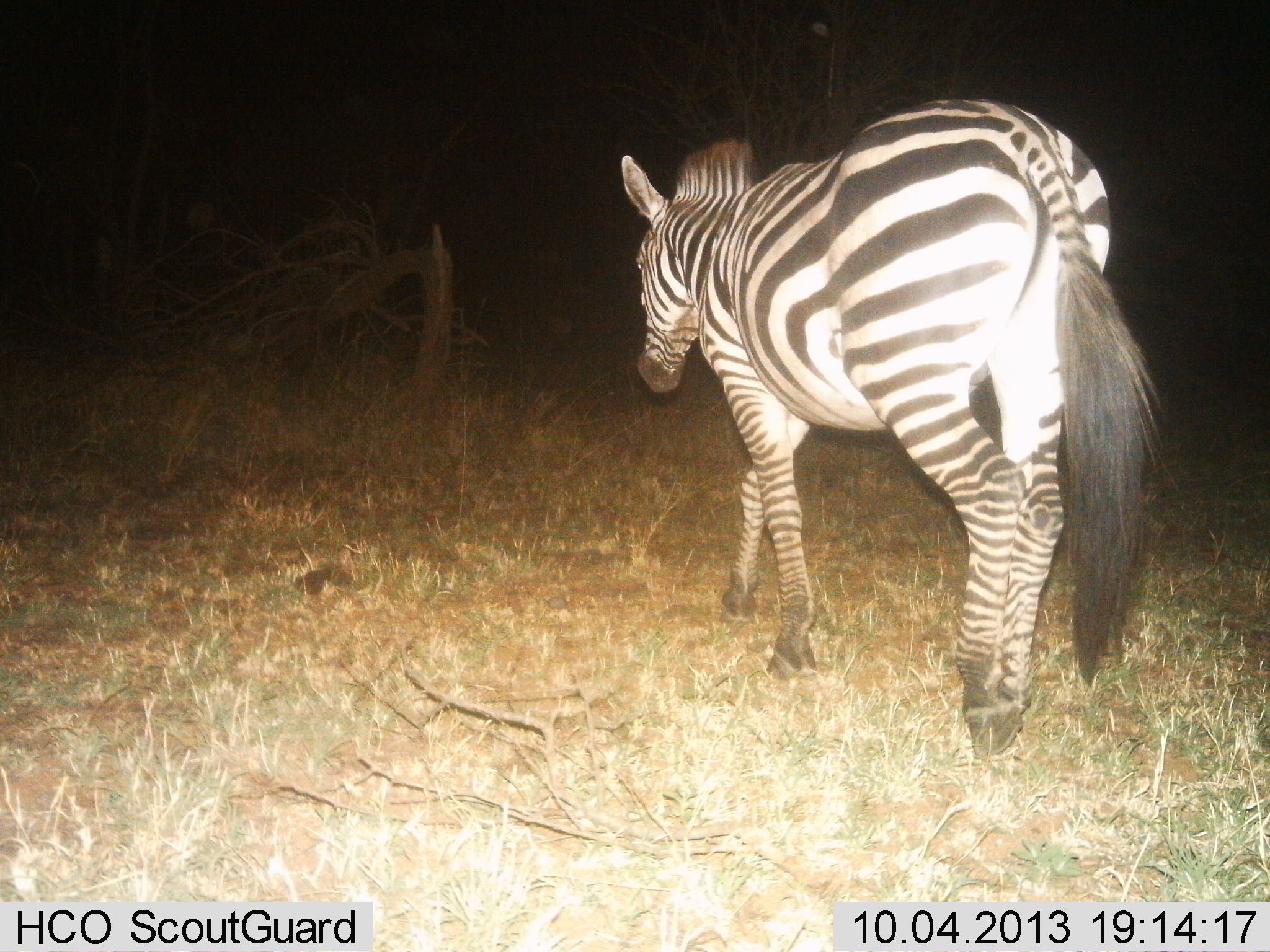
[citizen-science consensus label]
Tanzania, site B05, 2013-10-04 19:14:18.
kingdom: Animalia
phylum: Chordata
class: Mammalia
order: Perissodactyla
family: Equidae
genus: Equus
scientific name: Equus quagga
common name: plains zebra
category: zebra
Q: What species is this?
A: Zebra (plains zebra) (Equus quagga).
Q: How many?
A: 1.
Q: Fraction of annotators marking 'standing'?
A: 15%.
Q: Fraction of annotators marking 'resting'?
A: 0%.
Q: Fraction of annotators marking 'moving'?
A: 91%.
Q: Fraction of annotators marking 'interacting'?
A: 0%.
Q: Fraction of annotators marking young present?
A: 0%.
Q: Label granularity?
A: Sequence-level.